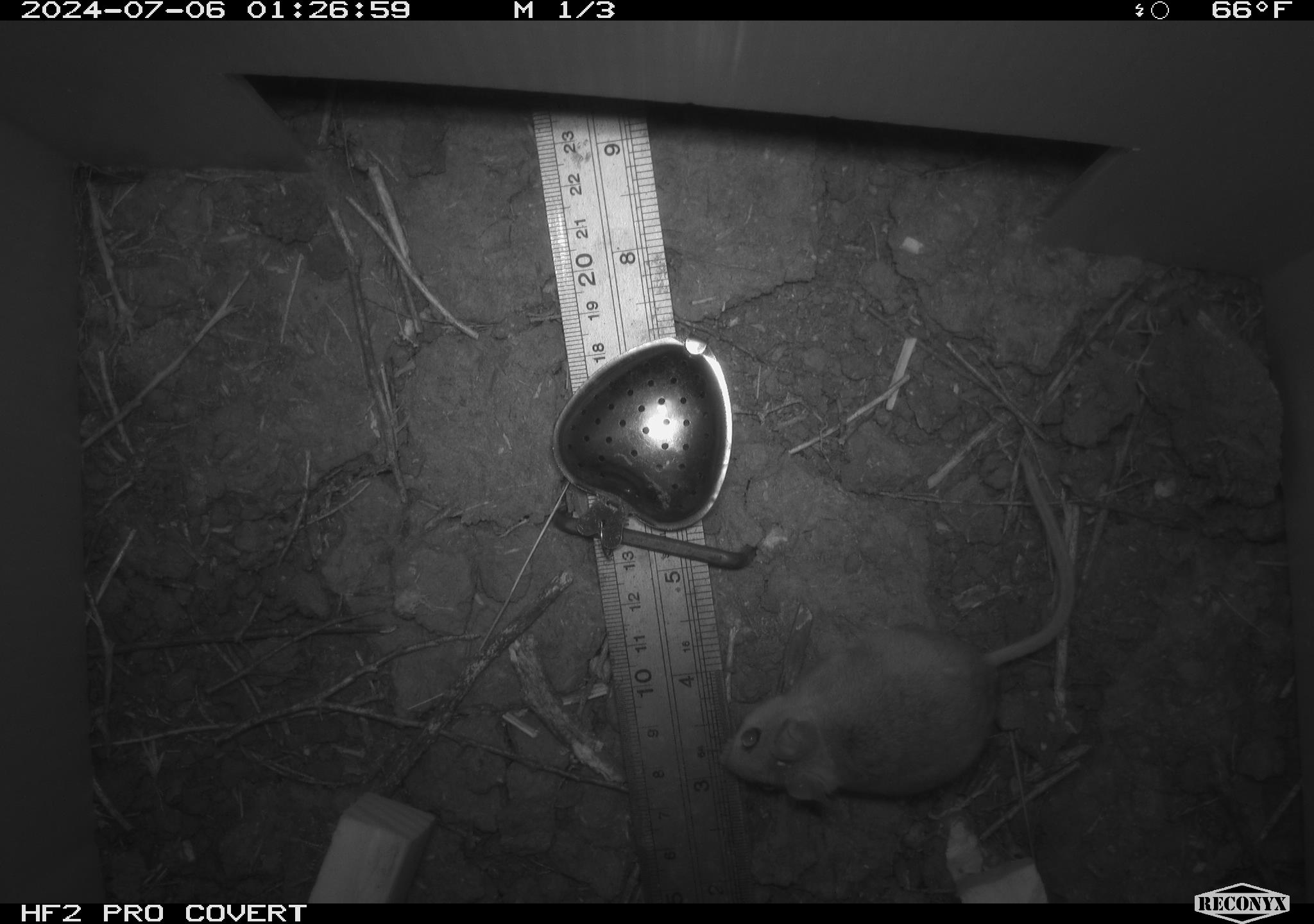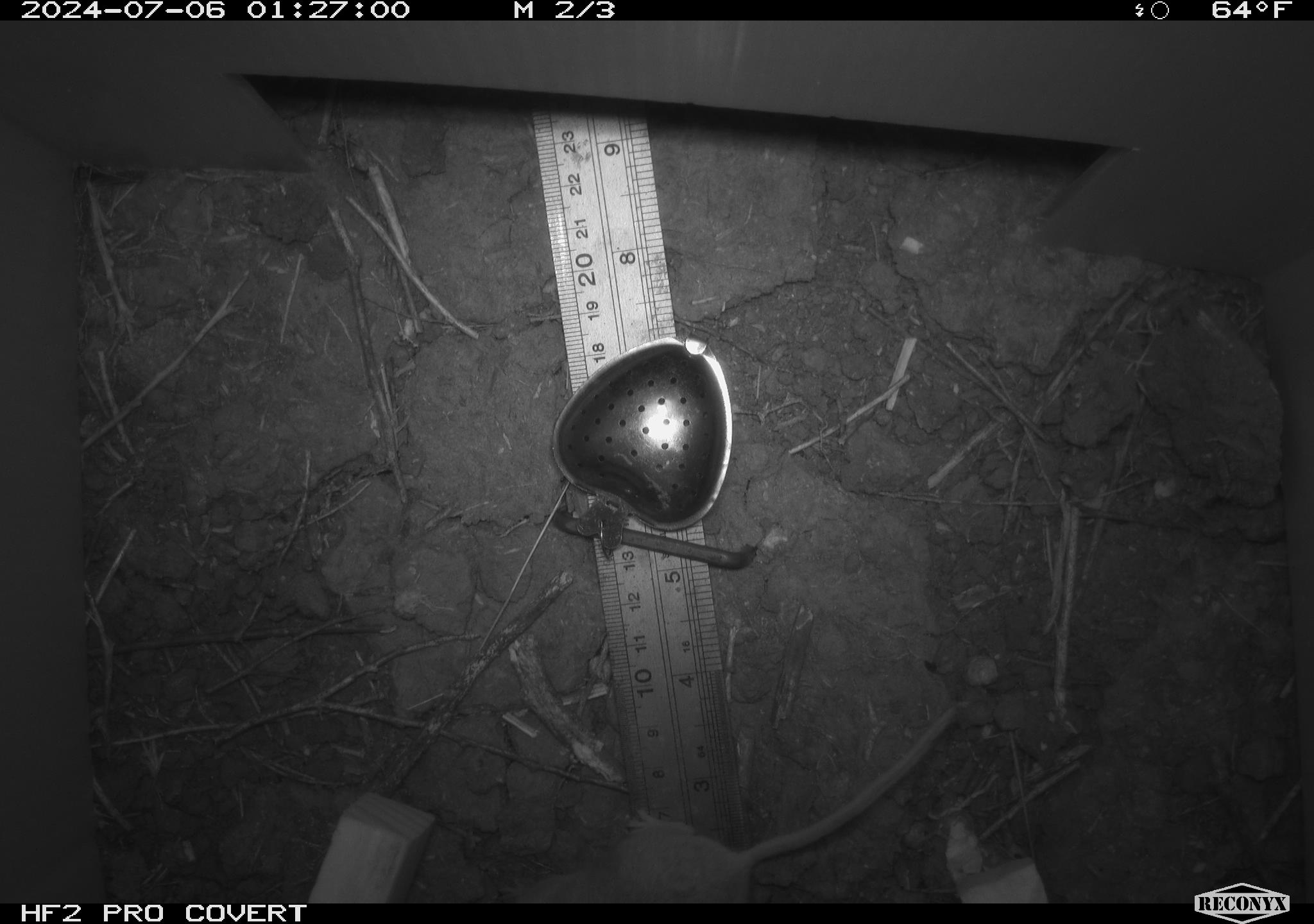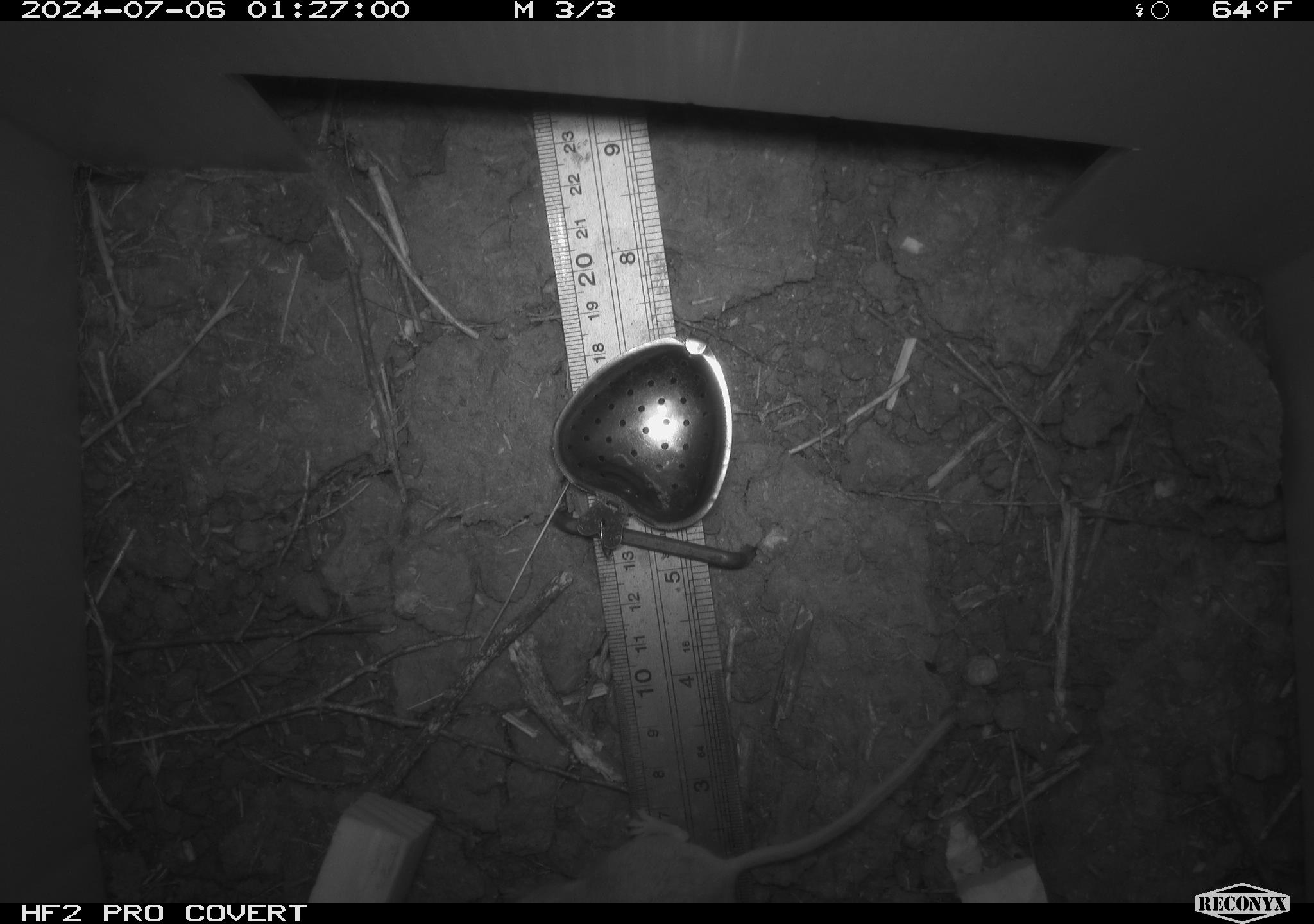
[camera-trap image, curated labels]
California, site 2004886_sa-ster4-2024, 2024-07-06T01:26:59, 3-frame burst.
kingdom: Animalia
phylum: Chordata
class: Mammalia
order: Rodentia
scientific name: Rodentia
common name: mouse species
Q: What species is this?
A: Mouse species (Rodentia).